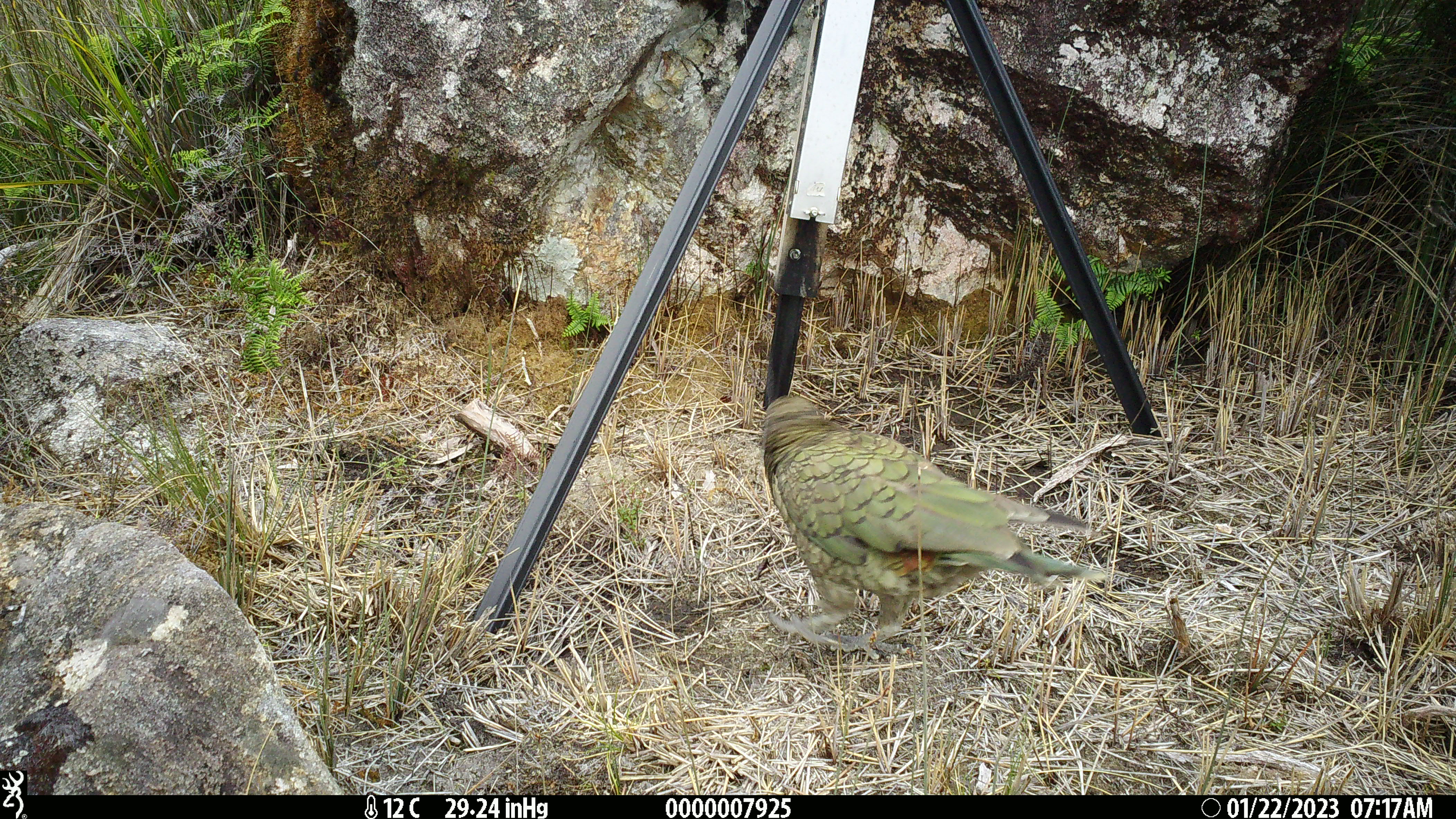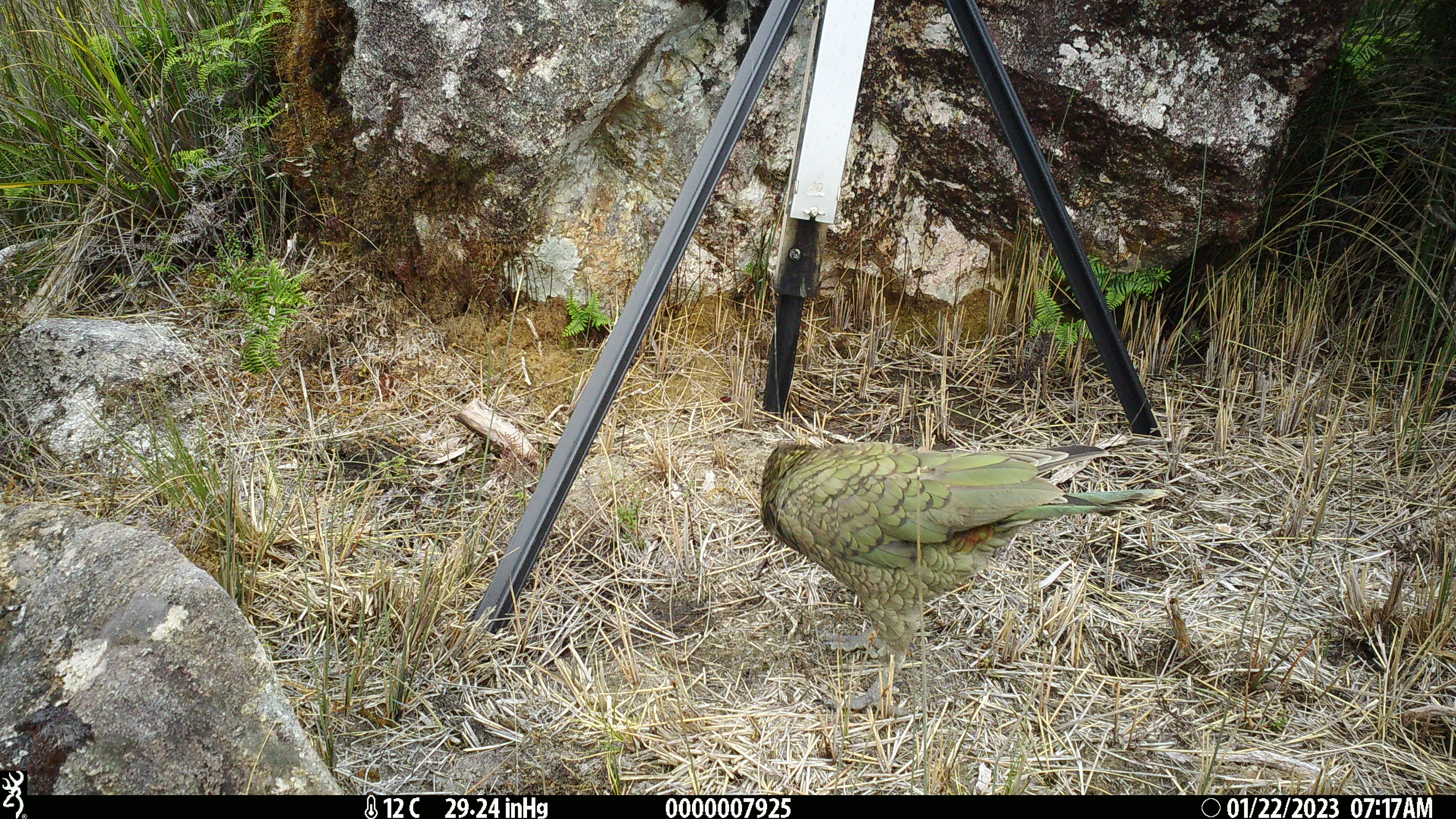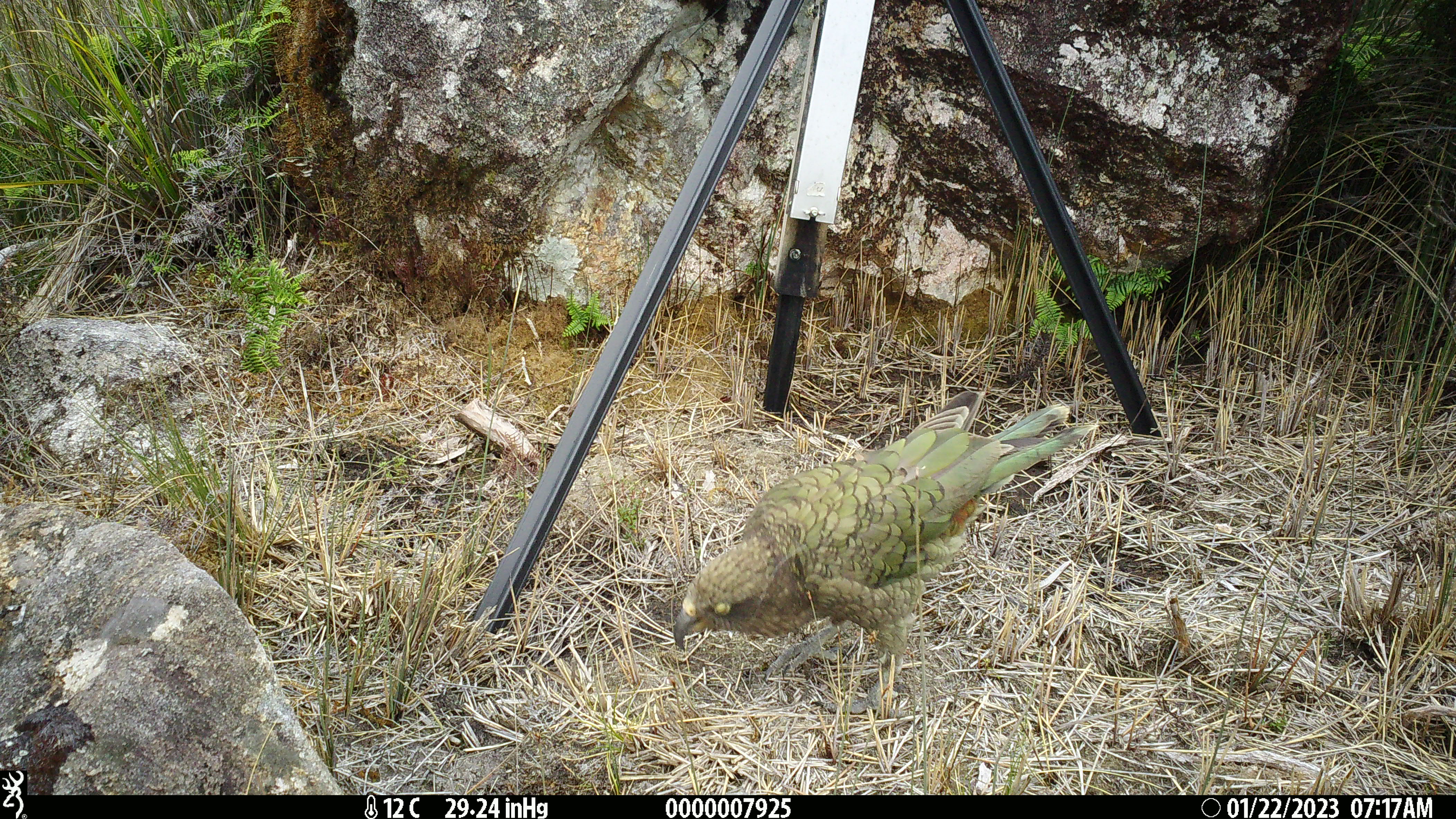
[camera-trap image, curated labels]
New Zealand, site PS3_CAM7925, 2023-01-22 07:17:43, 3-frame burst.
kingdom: Animalia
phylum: Chordata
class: Aves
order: Psittaciformes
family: Strigopidae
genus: Nestor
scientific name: Nestor notabilis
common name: kea